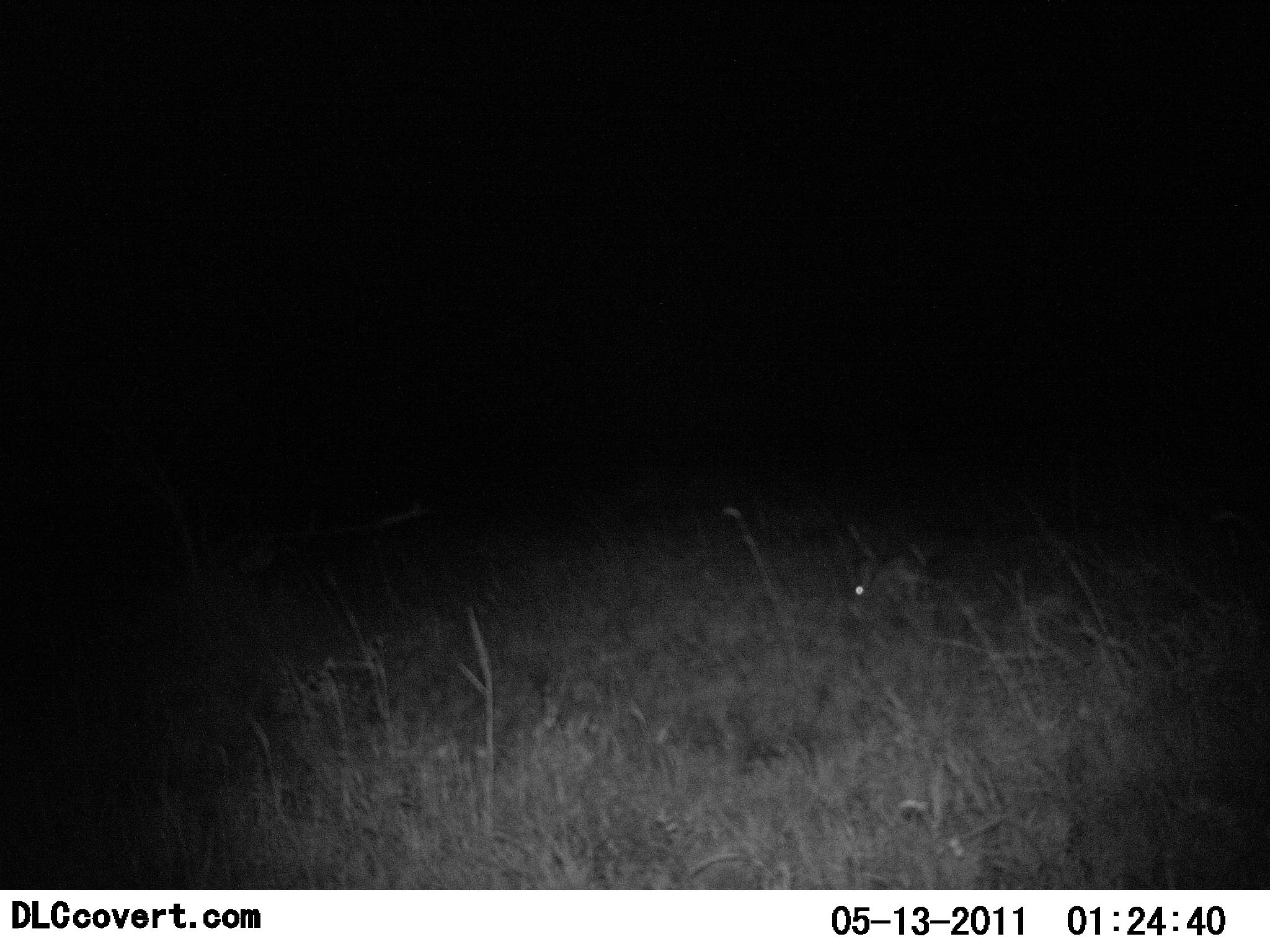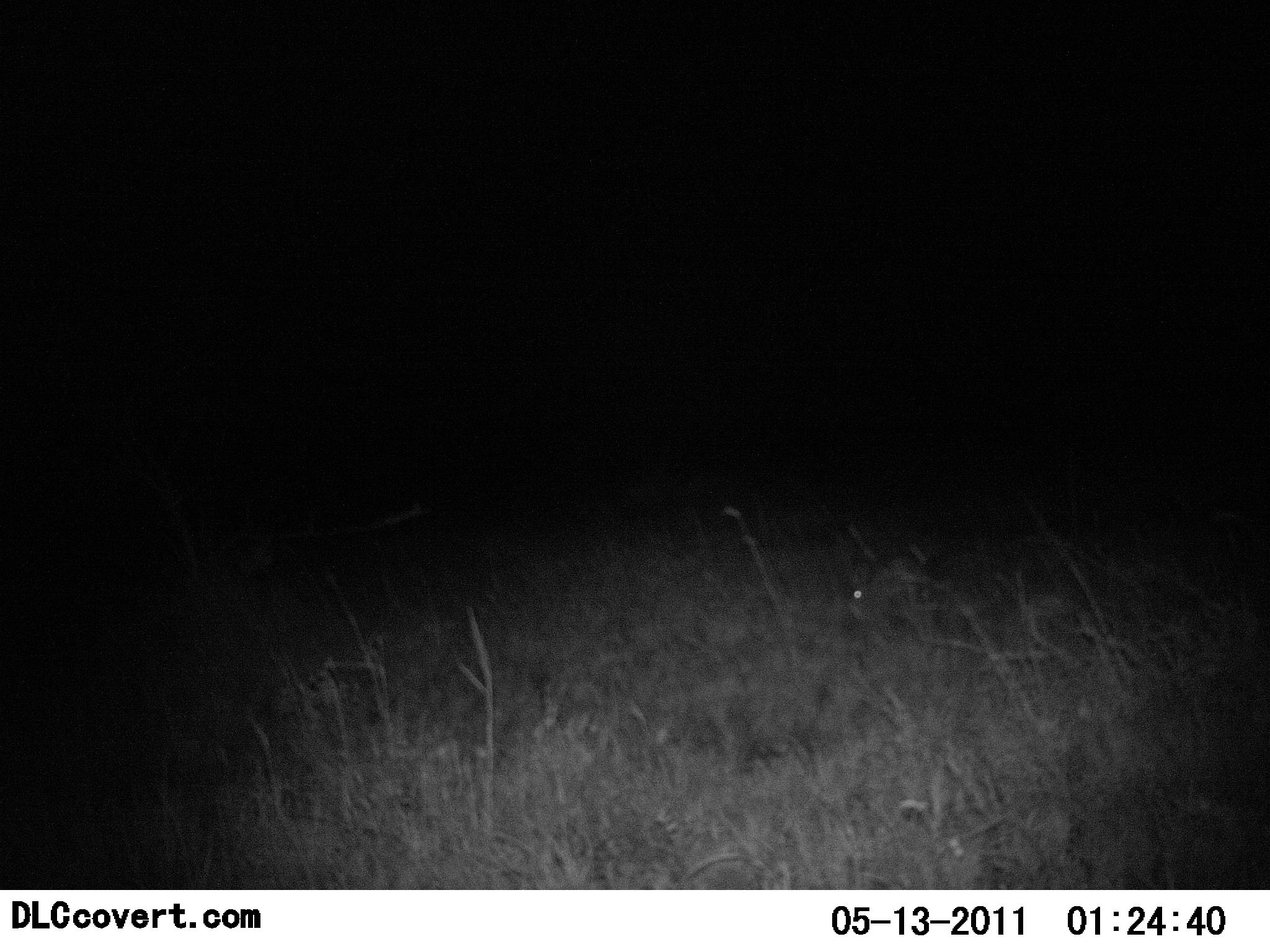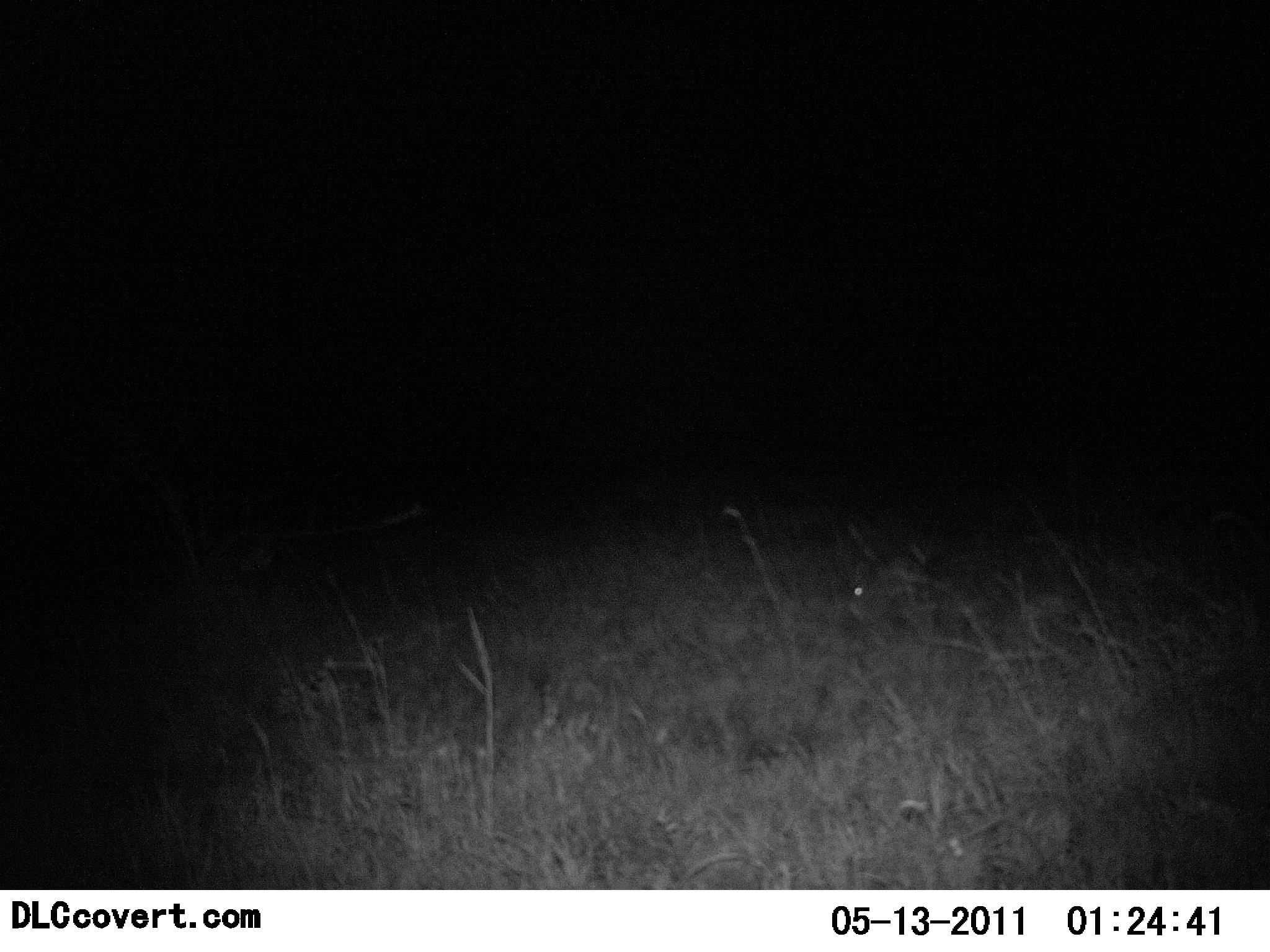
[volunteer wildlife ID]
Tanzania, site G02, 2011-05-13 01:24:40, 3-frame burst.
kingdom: Animalia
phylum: Chordata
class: Mammalia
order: Lagomorpha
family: Leporidae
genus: Lepus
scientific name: Lepus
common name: hare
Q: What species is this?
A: Hare (Lepus).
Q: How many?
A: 1.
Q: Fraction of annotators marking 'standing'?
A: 25%.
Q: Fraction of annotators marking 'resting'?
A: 8%.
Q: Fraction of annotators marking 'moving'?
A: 0%.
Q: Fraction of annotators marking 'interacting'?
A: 0%.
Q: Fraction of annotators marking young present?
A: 0%.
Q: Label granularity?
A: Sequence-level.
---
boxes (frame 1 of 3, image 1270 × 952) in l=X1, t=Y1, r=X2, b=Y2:
animal: l=850, t=560, r=918, b=605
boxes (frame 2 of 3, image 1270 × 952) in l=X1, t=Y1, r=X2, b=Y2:
animal: l=847, t=557, r=923, b=601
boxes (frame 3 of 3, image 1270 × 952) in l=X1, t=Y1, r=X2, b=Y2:
animal: l=847, t=558, r=900, b=604